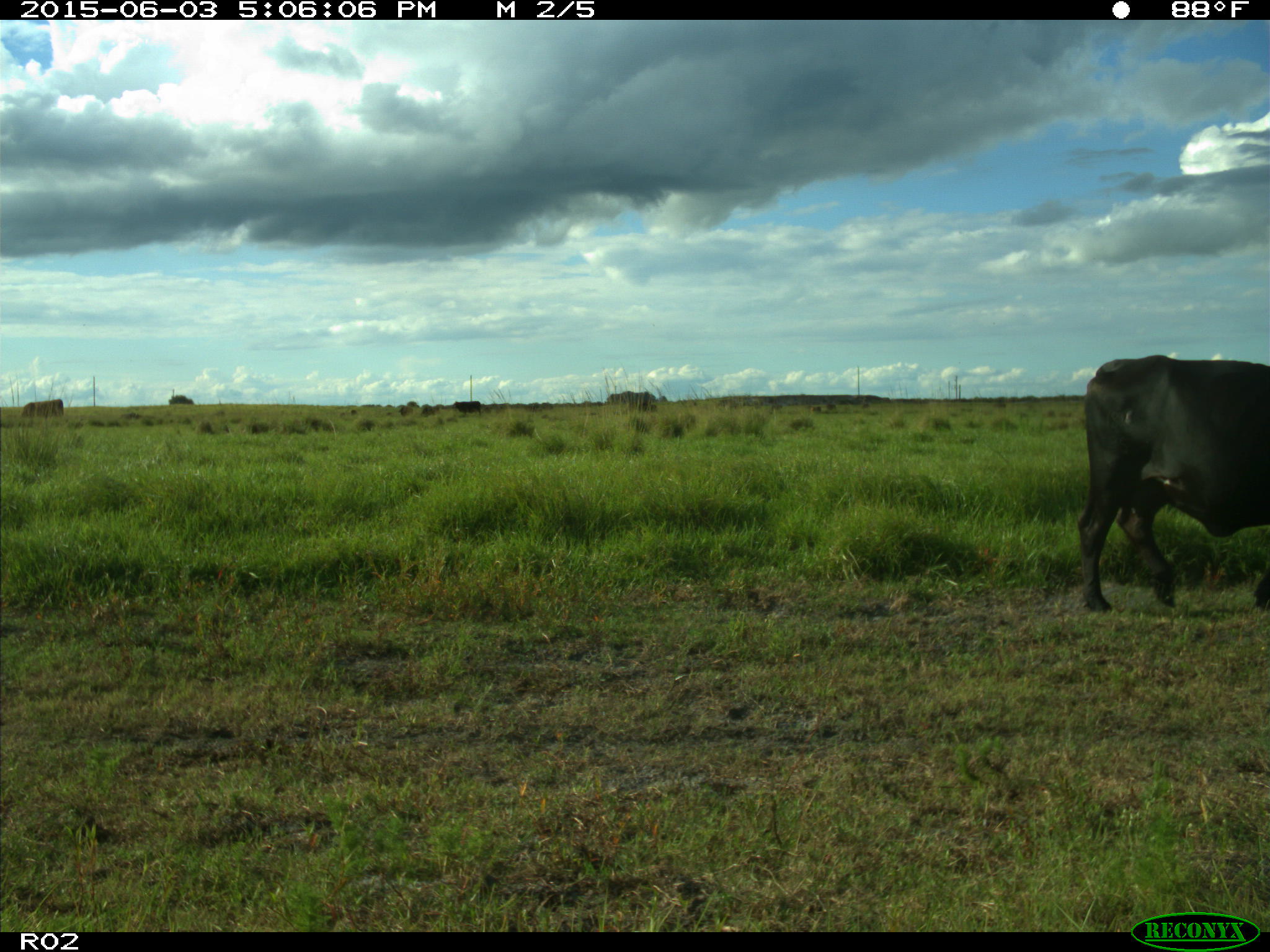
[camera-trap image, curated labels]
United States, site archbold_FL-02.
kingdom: Animalia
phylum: Chordata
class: Mammalia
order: Artiodactyla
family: Bovidae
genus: Bos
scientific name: Bos taurus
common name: domestic cow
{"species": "Bos taurus (domestic cow)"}